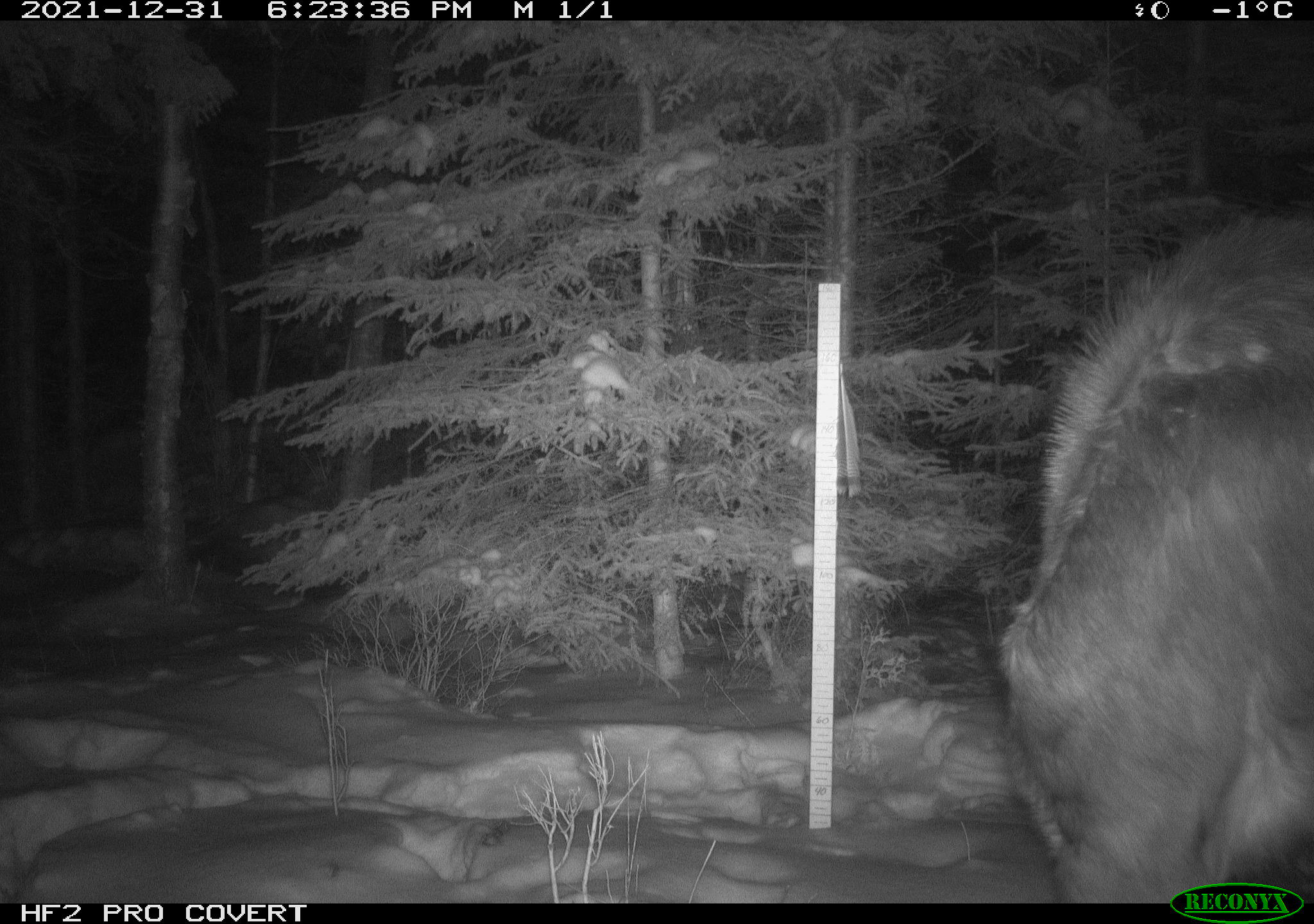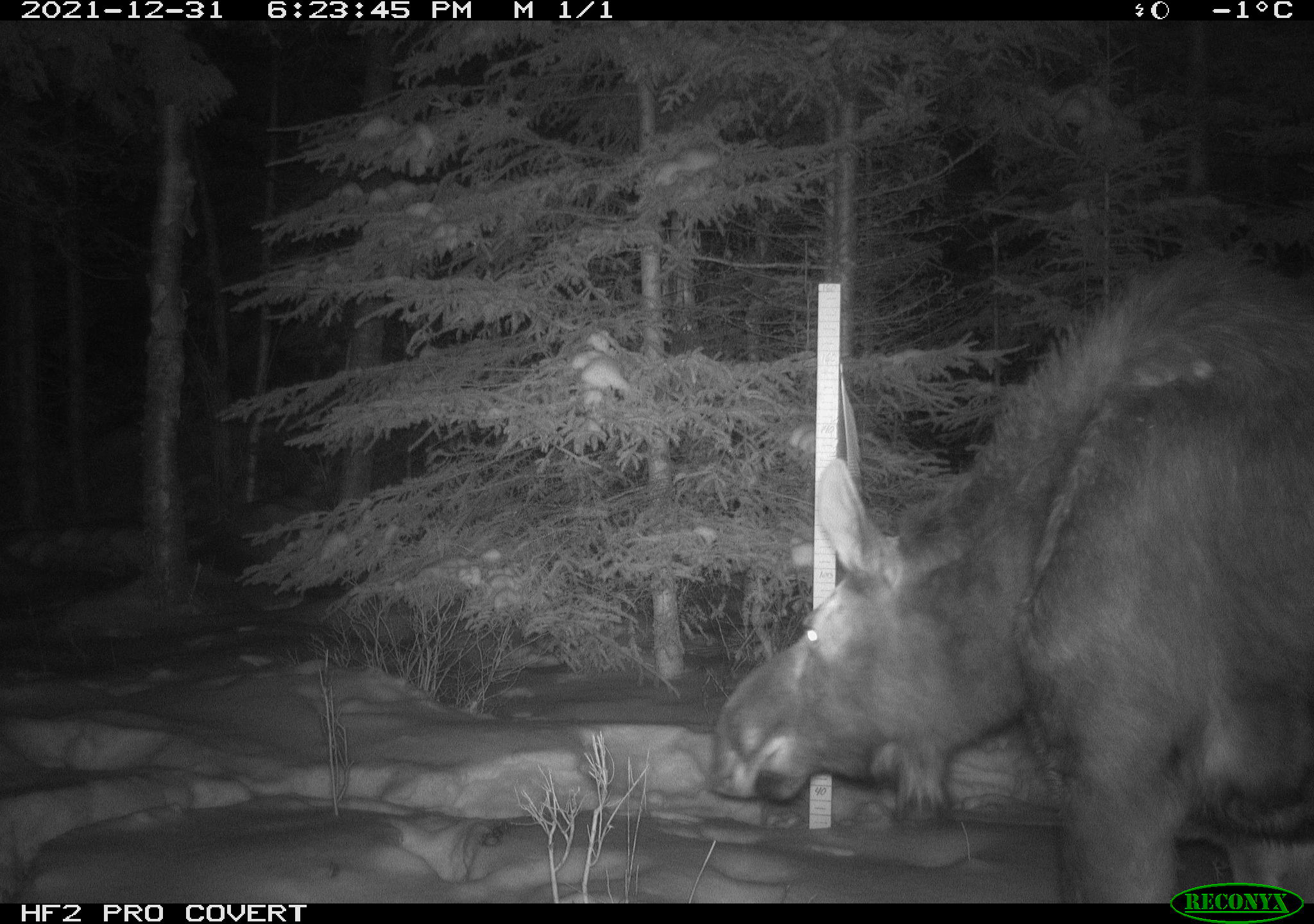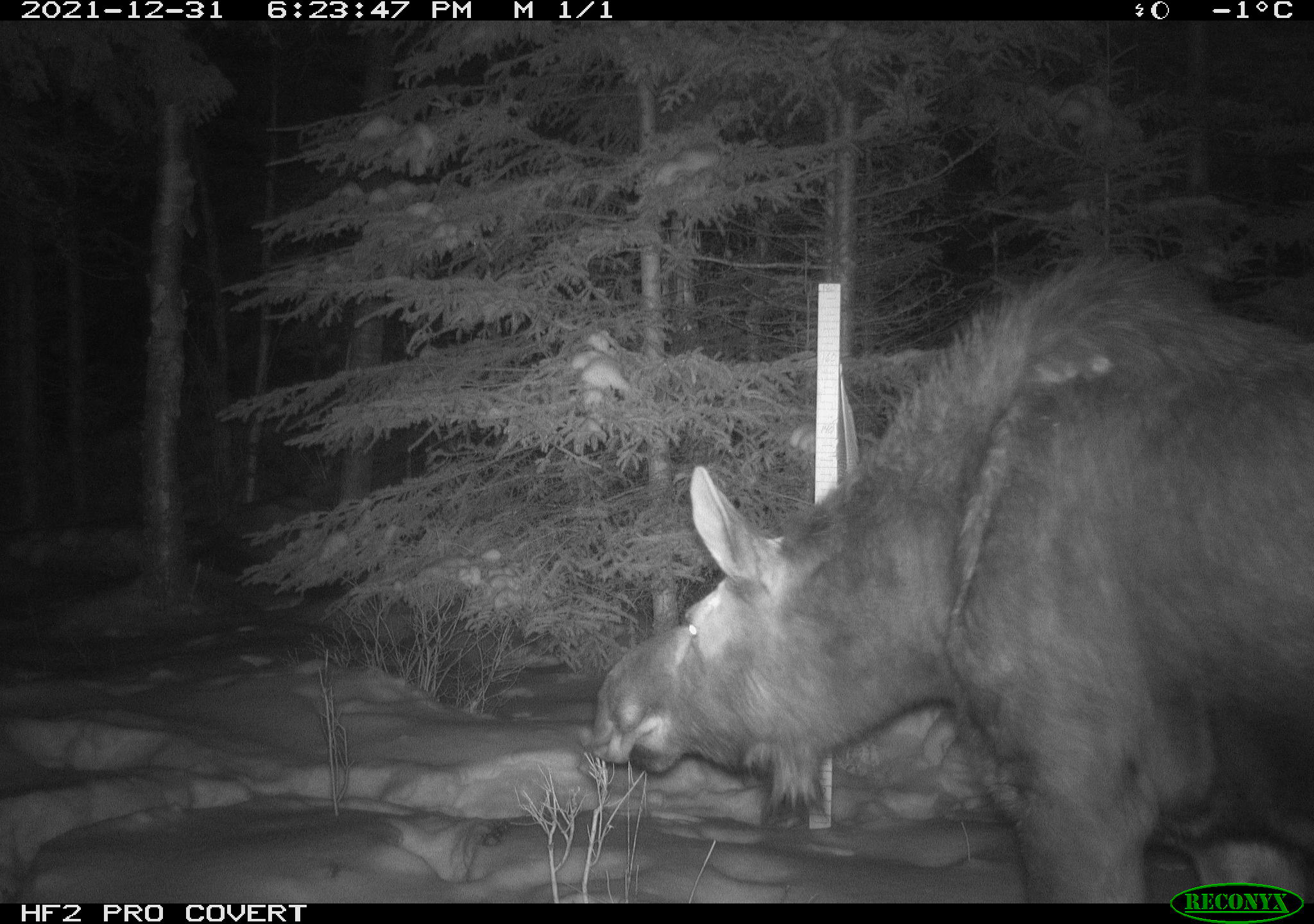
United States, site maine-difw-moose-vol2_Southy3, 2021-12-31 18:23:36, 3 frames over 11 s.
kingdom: Animalia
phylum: Chordata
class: Mammalia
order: Artiodactyla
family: Cervidae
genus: Alces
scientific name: Alces alces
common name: moose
Moose (Alces alces).